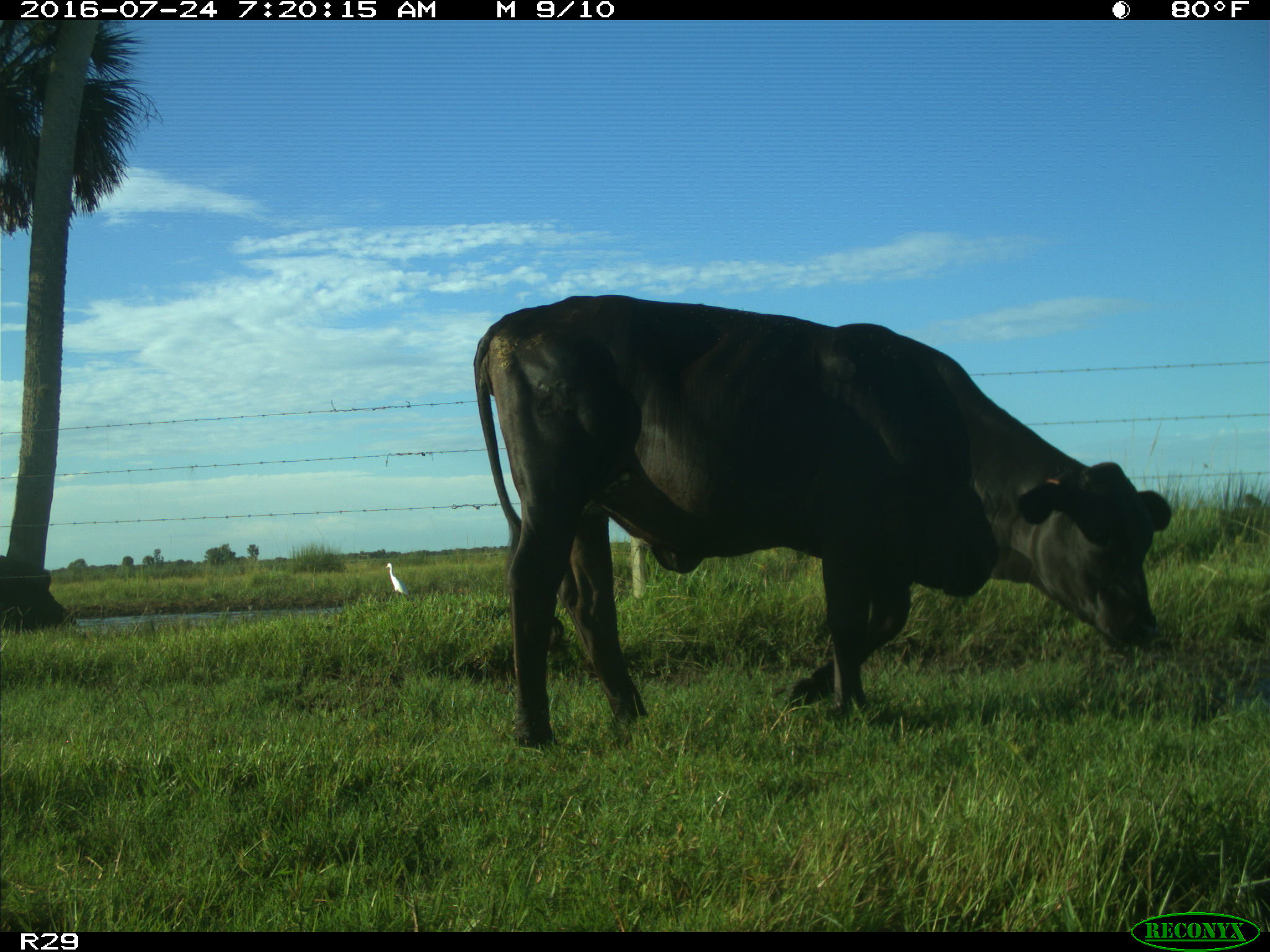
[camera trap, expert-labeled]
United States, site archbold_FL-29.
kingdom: Animalia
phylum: Chordata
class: Mammalia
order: Artiodactyla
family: Bovidae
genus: Bos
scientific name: Bos taurus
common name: domestic cow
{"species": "Bos taurus (domestic cow)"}